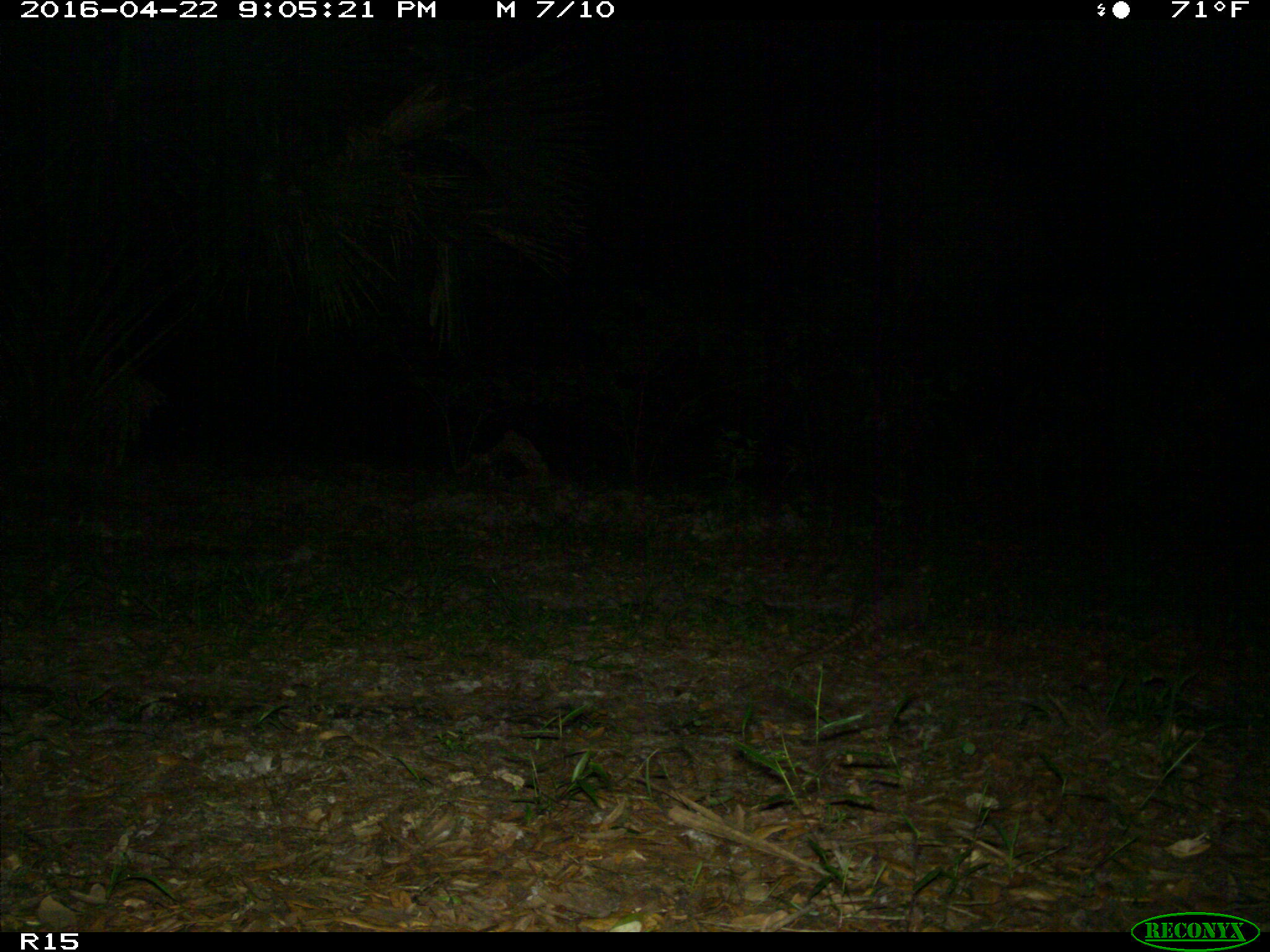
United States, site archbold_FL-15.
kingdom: Animalia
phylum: Chordata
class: Mammalia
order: Cingulata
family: Dasypodidae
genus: Dasypus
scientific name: Dasypus novemcinctus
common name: nine-banded armadillo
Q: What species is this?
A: Dasypus novemcinctus (nine-banded armadillo).